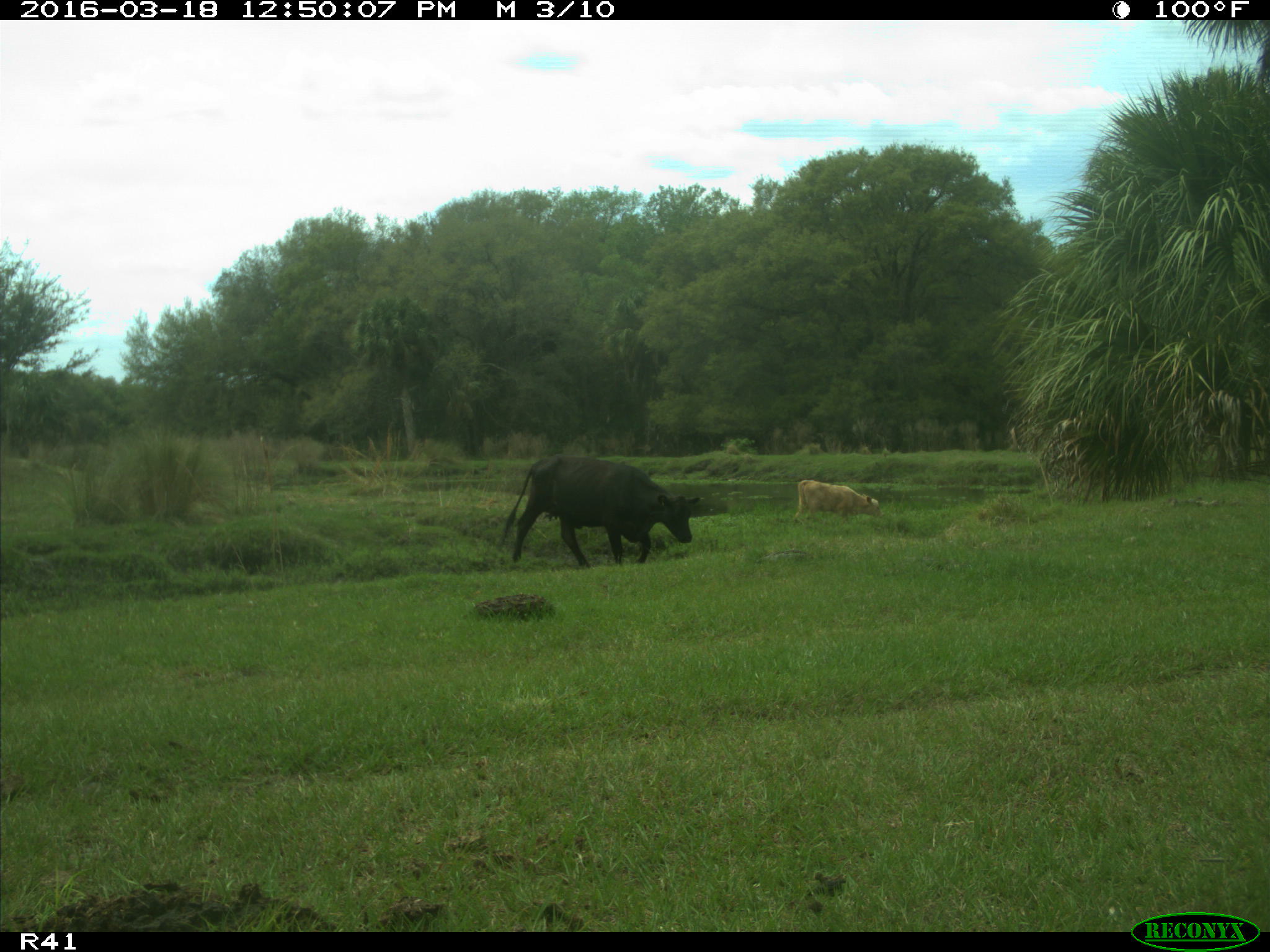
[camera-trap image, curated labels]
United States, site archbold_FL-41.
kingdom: Animalia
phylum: Chordata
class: Mammalia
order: Artiodactyla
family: Bovidae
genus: Bos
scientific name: Bos taurus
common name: domestic cow